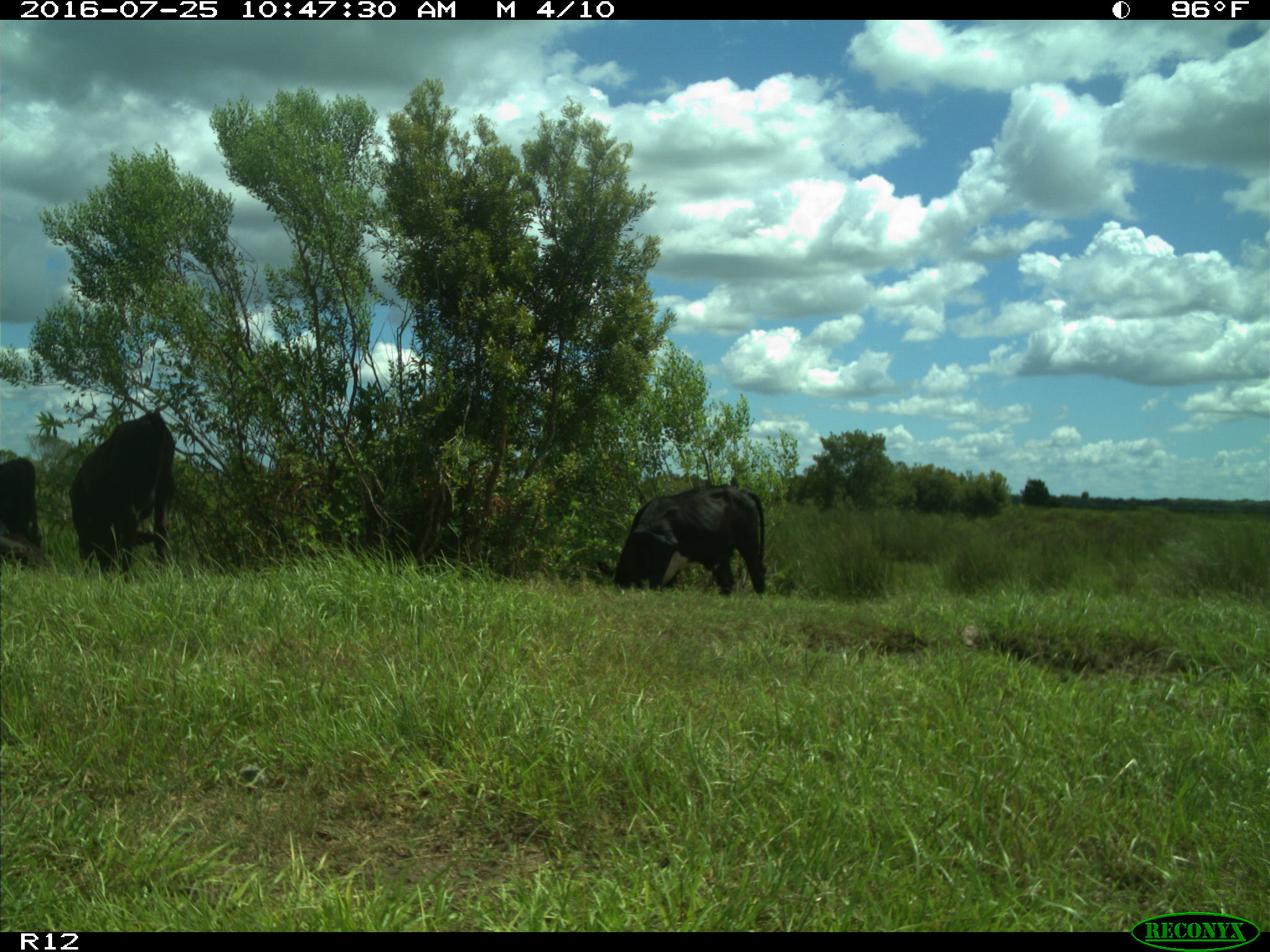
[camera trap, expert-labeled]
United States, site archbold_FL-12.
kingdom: Animalia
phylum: Chordata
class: Mammalia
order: Artiodactyla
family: Bovidae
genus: Bos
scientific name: Bos taurus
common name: domestic cow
Bos taurus (domestic cow).